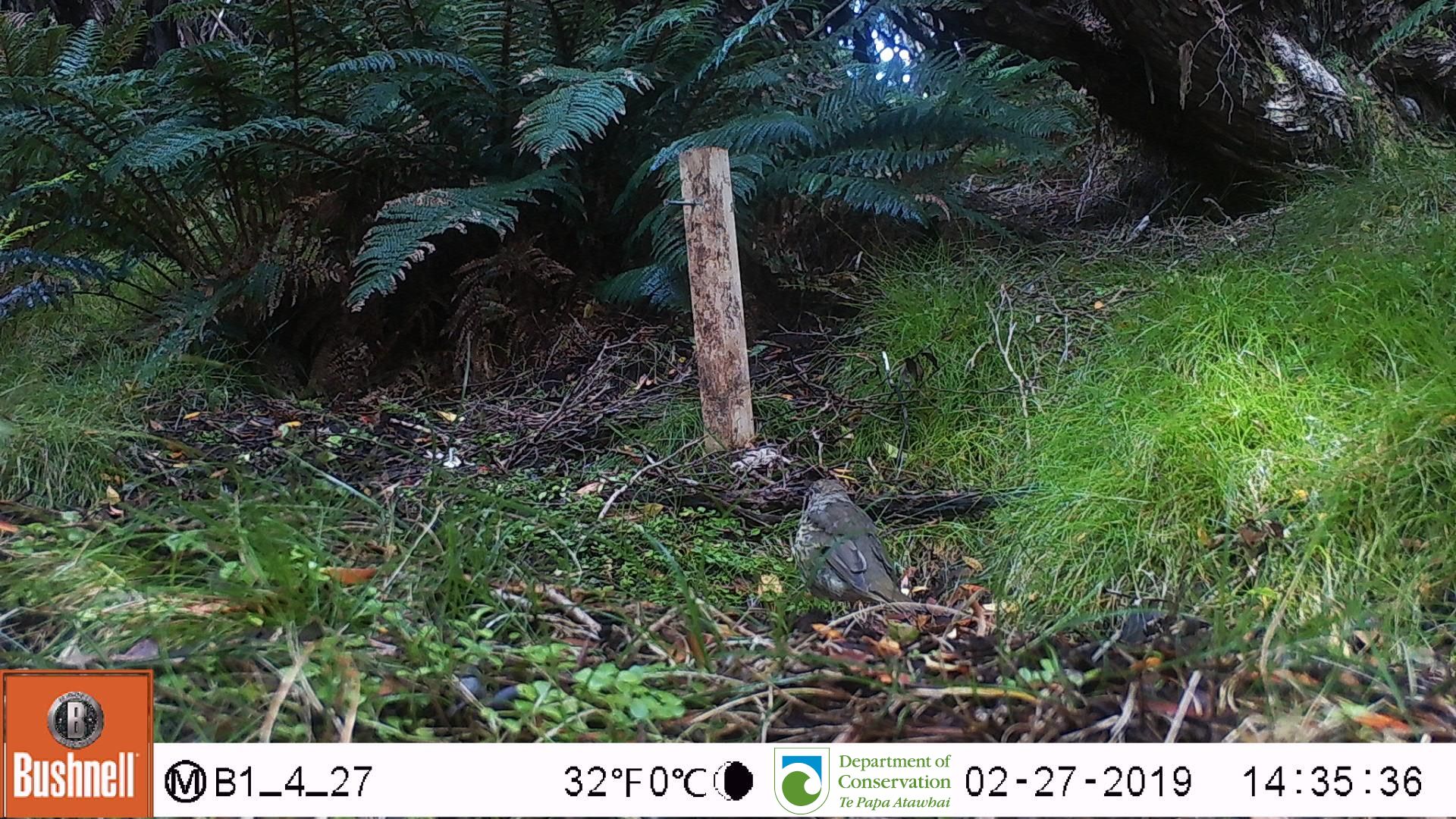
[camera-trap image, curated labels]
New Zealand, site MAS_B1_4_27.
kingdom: Animalia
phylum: Chordata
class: Aves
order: Passeriformes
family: Turdidae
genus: Turdus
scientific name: Turdus philomelos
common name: song thrush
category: thrush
Thrush (song thrush) (Turdus philomelos).